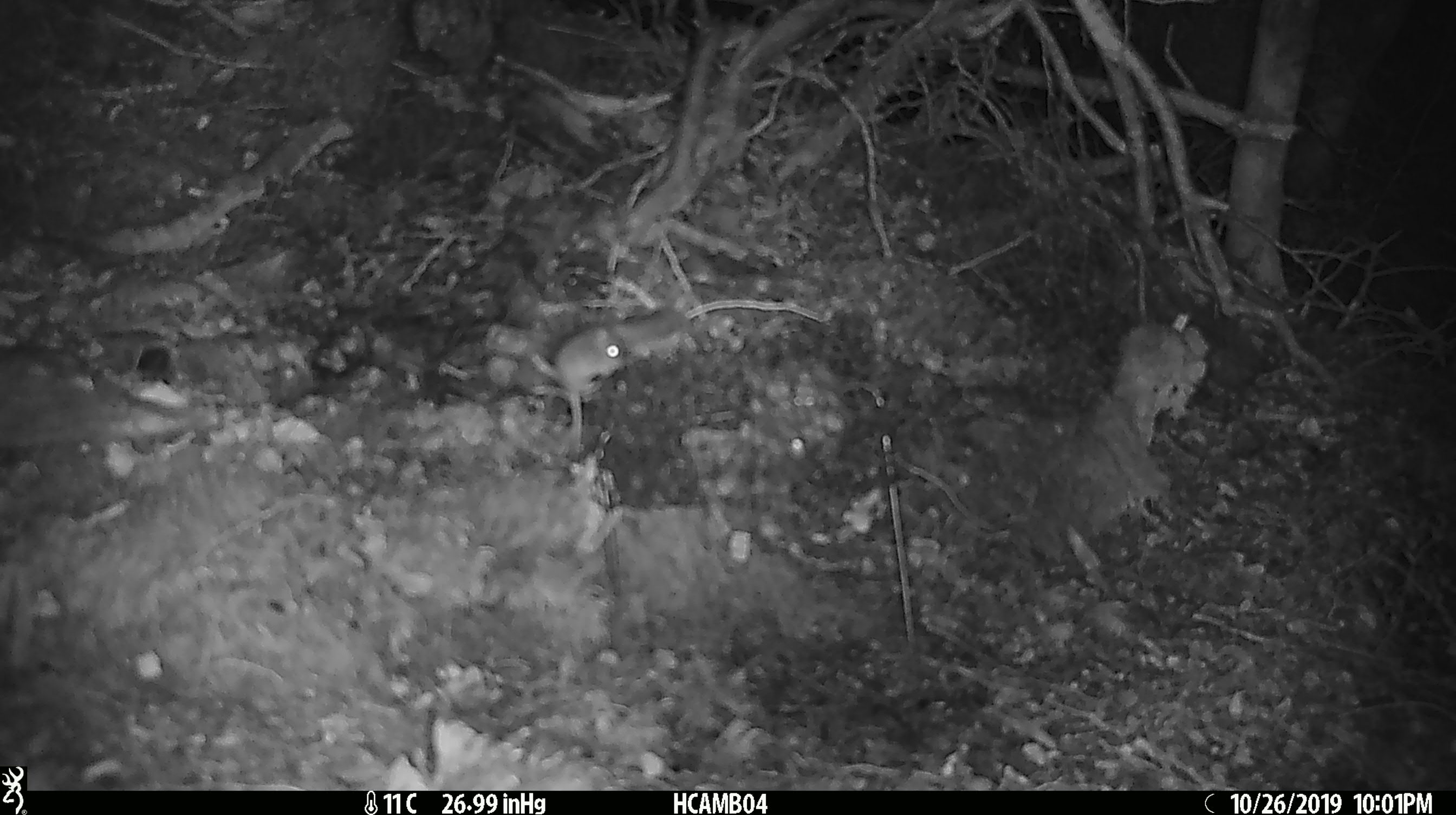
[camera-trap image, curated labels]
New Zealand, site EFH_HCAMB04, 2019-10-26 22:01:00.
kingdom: Animalia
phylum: Chordata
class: Mammalia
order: Rodentia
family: Muridae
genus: Mus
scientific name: Mus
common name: mouse